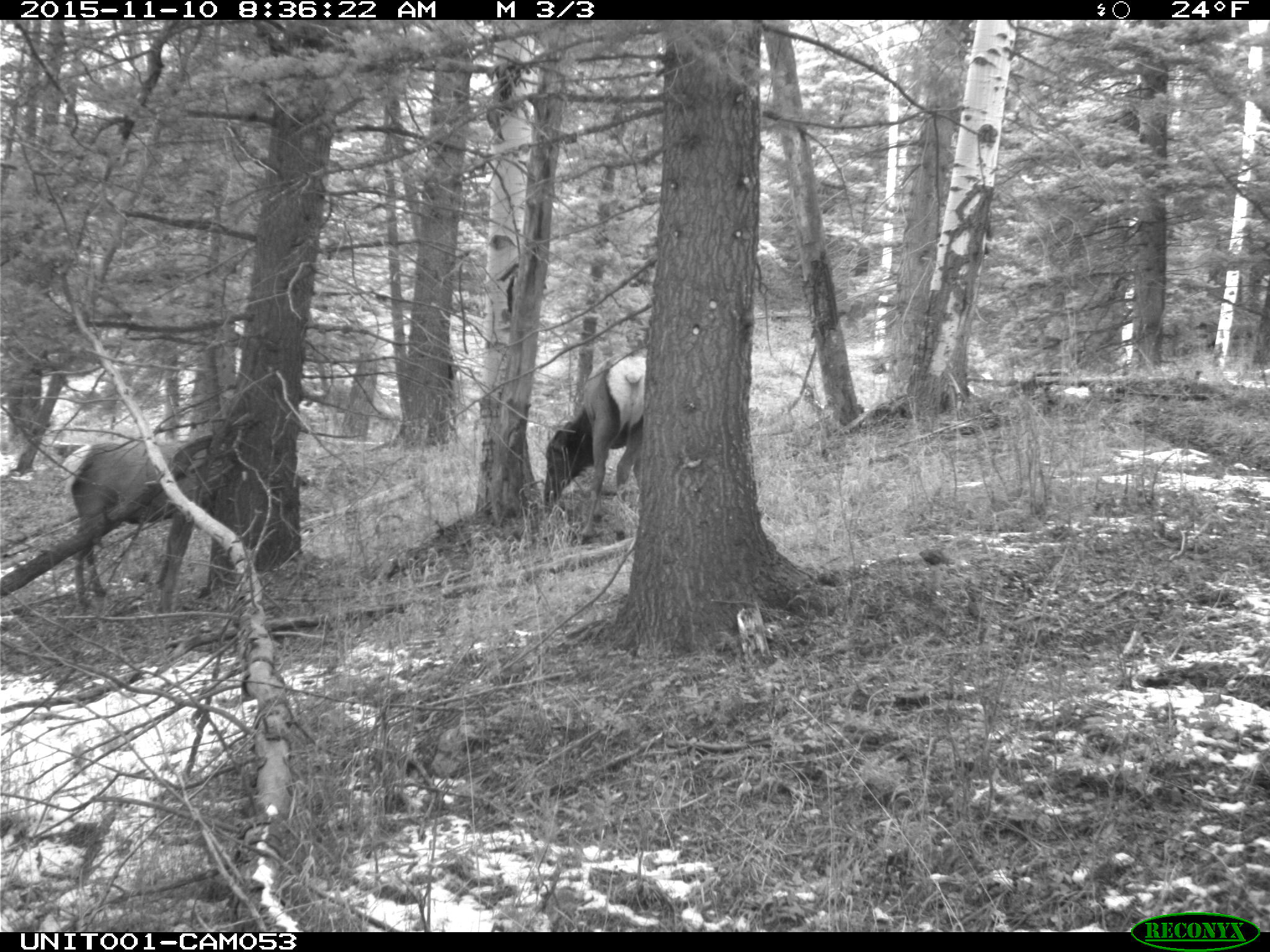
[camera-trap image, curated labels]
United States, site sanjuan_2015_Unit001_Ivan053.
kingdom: Animalia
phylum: Chordata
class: Mammalia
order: Artiodactyla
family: Cervidae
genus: Cervus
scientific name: Cervus elaphus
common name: red deer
Cervus elaphus (red deer).